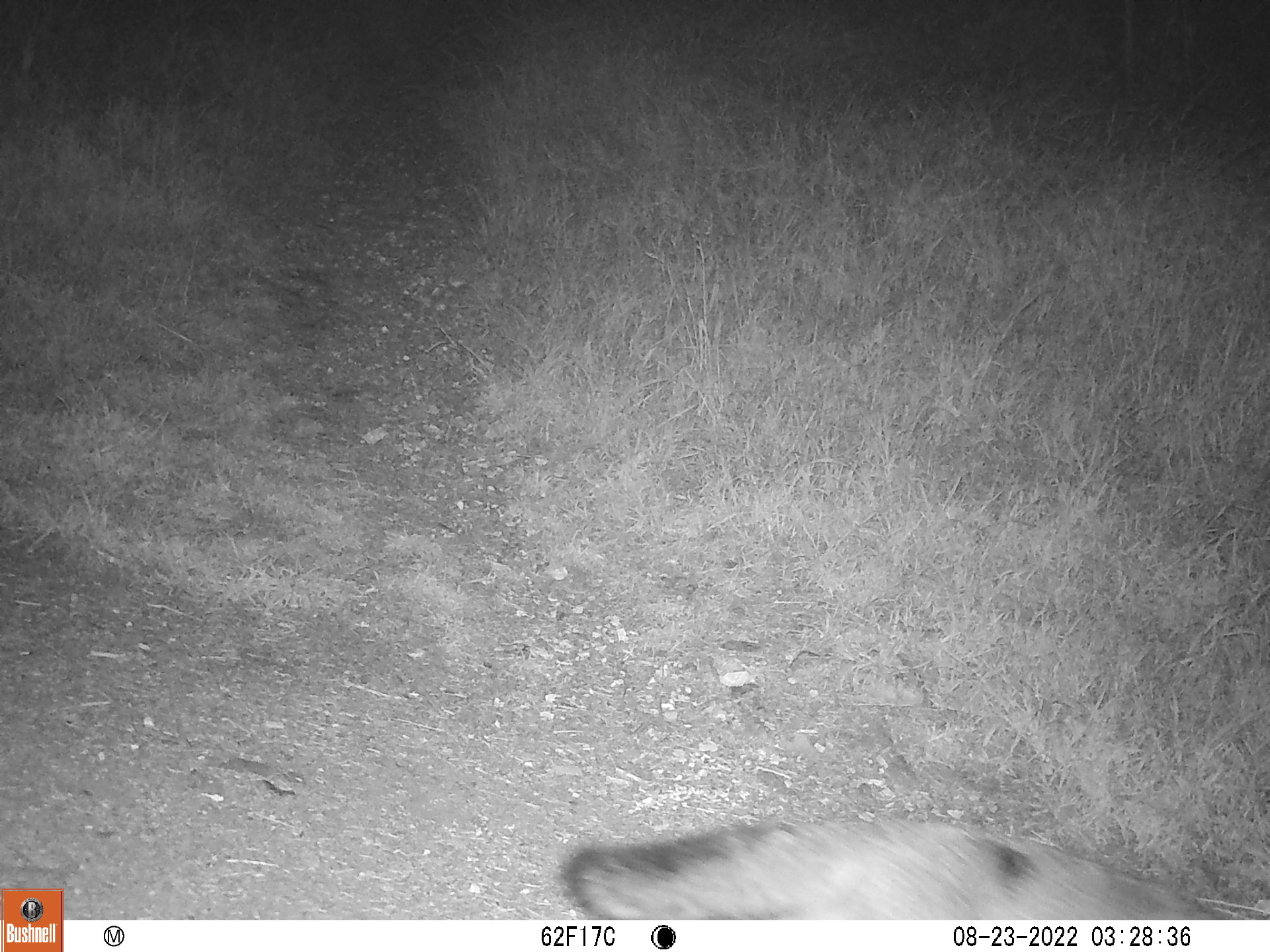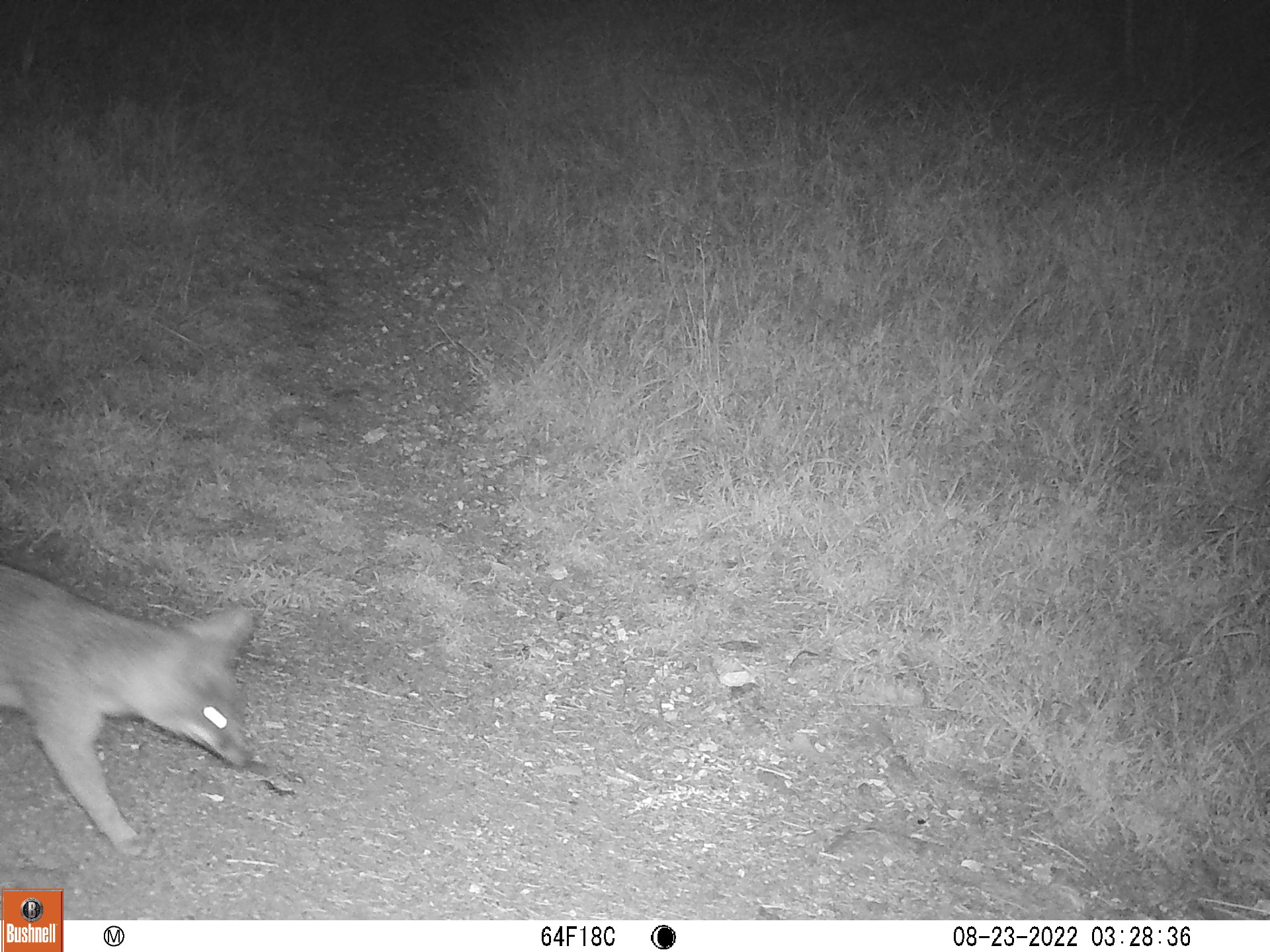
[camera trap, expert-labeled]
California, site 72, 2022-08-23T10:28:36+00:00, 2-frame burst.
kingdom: Animalia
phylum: Chordata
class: Mammalia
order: Carnivora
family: Canidae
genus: Urocyon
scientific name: Urocyon cinereoargenteus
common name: gray fox